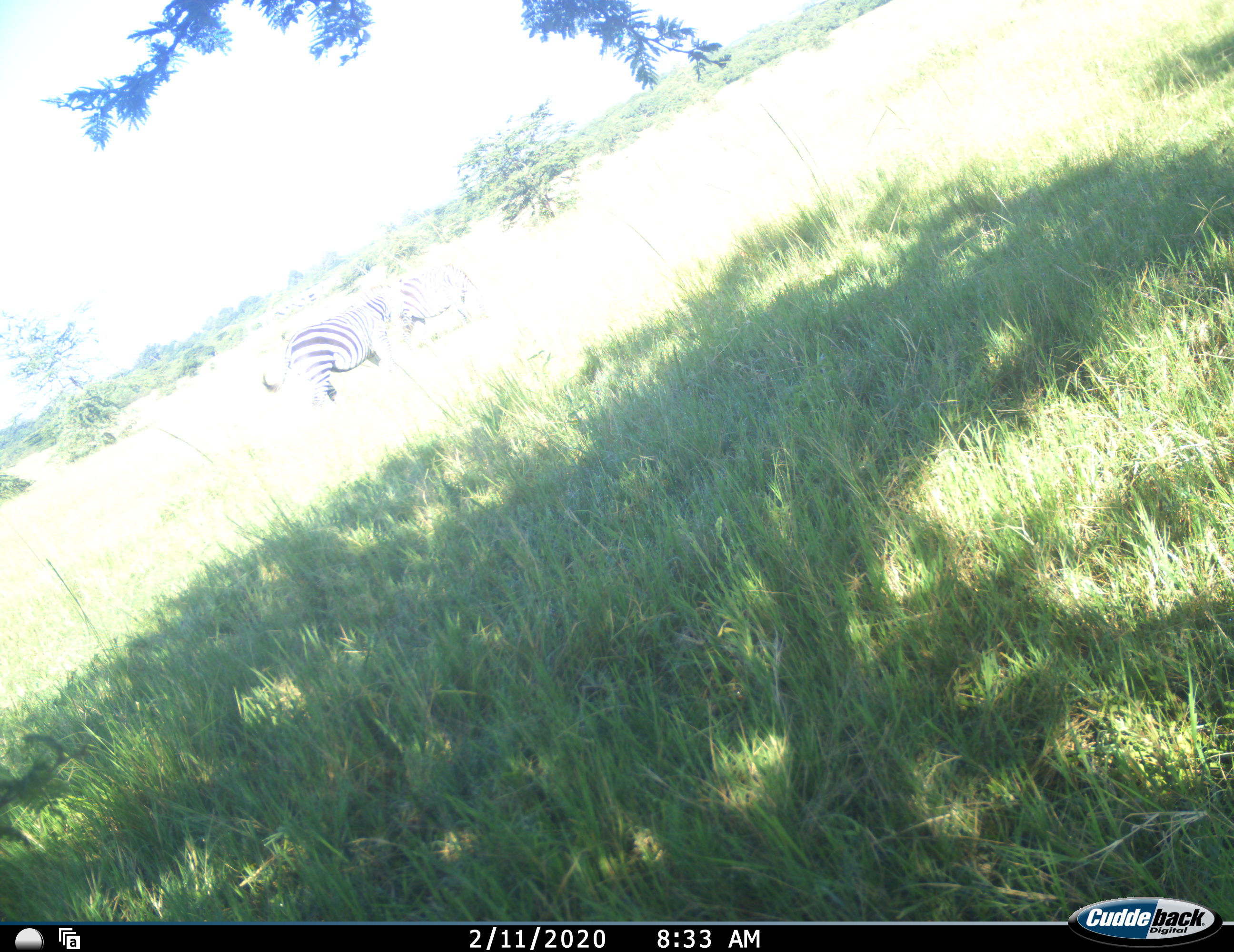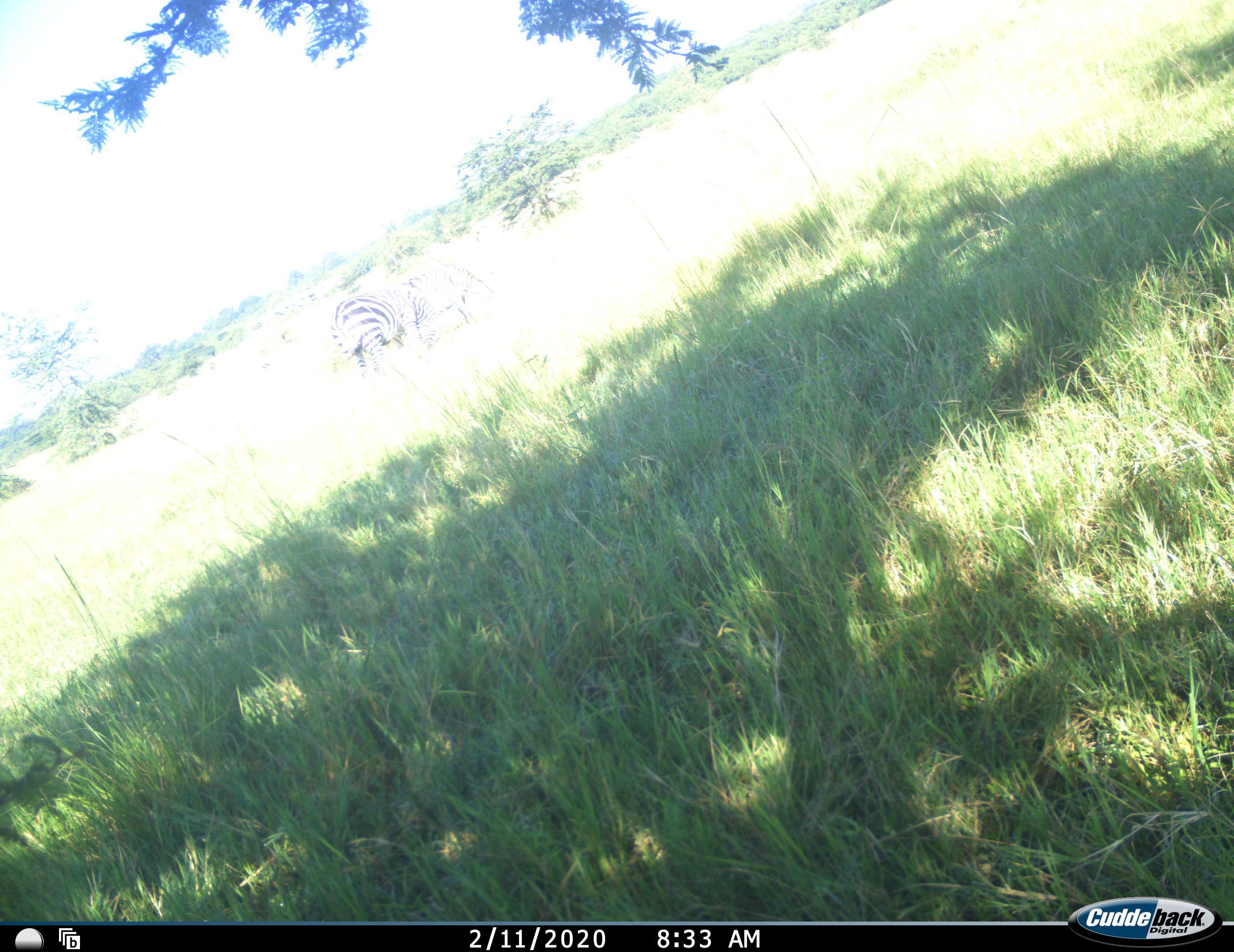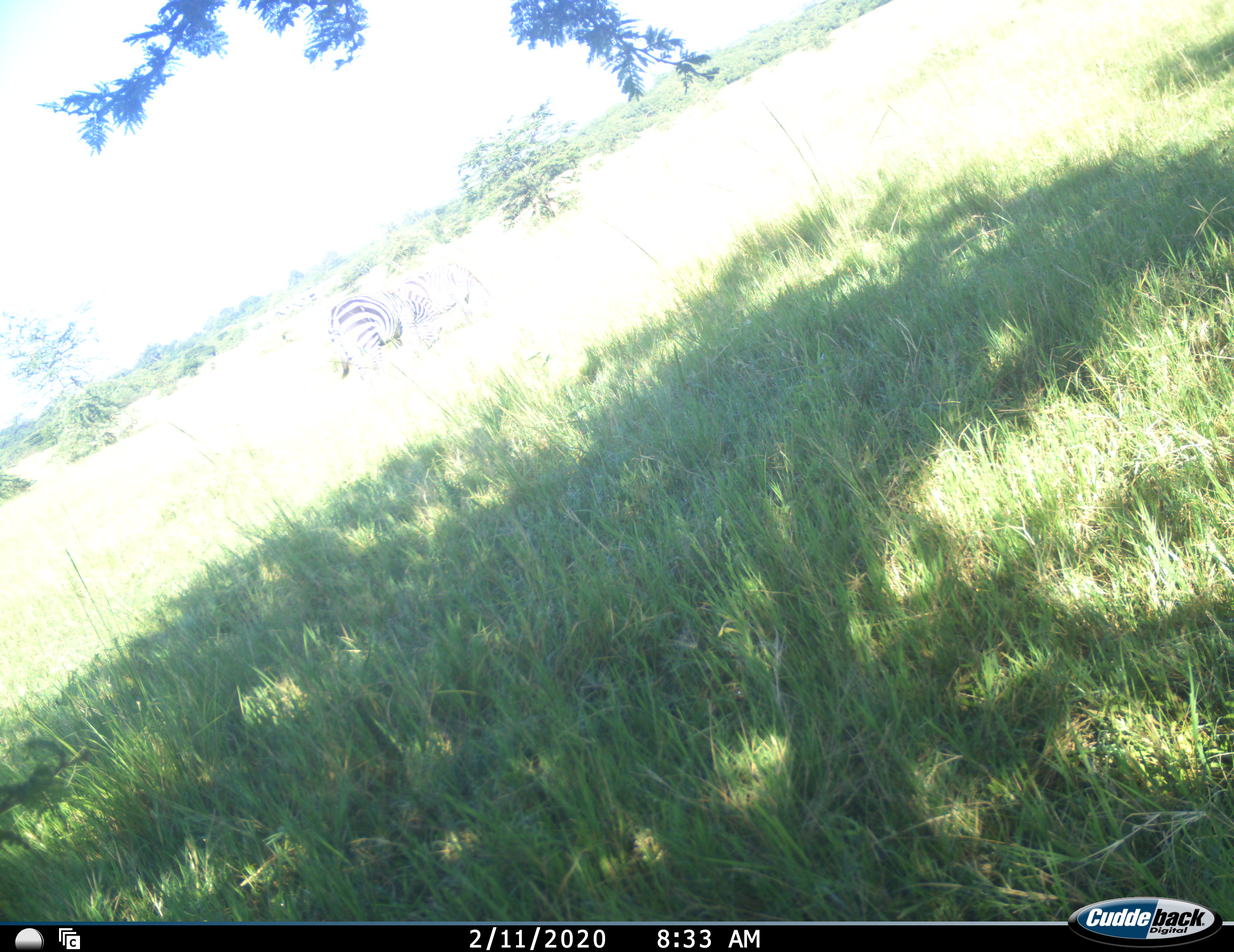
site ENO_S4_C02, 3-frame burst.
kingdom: Animalia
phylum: Chordata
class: Mammalia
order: Perissodactyla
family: Equidae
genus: Equus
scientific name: Equus quagga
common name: plains zebra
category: zebraplains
Zebraplains (plains zebra) (Equus quagga), count 2. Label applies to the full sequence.